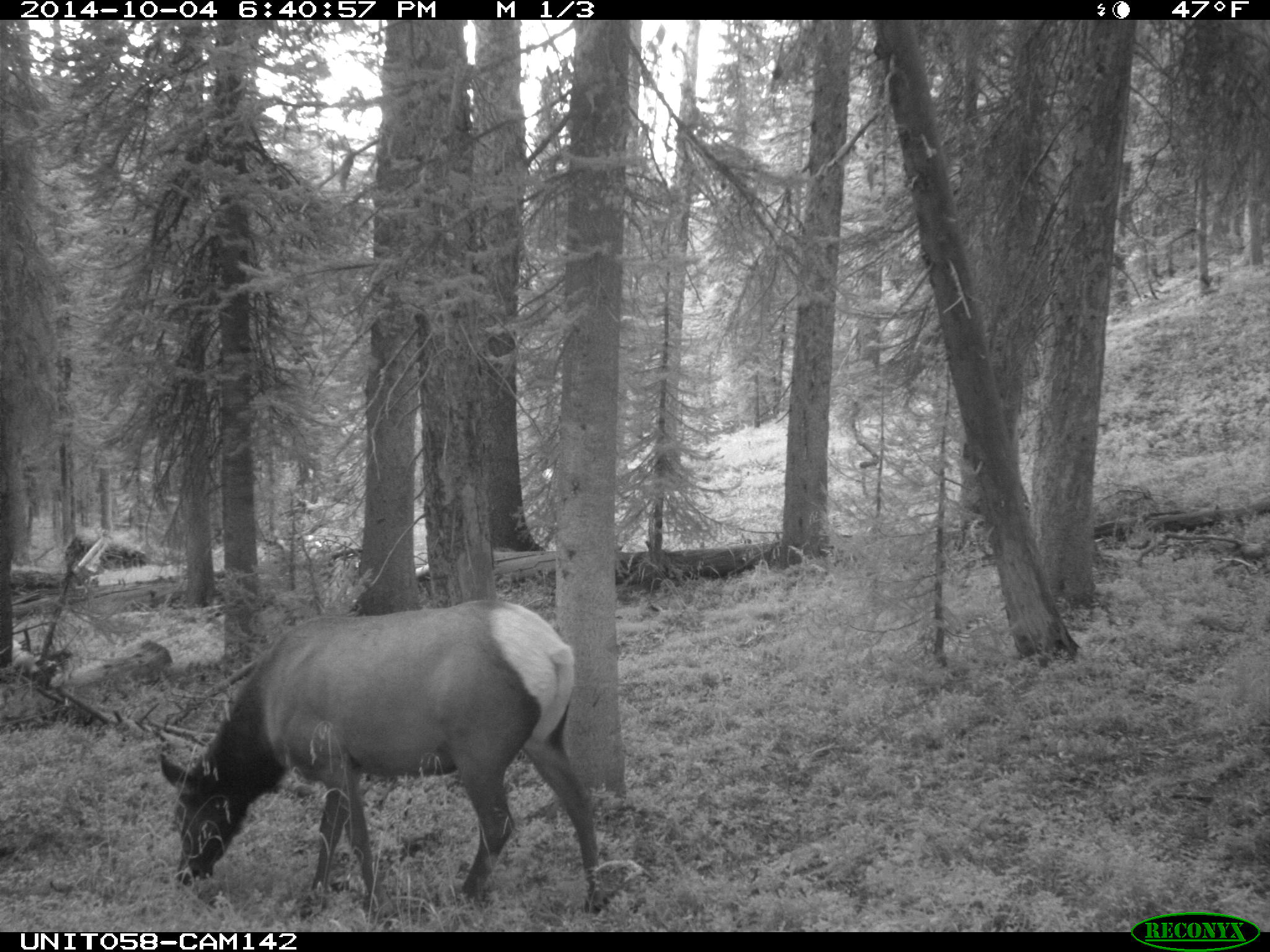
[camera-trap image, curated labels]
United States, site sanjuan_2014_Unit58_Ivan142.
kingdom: Animalia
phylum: Chordata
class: Mammalia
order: Artiodactyla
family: Cervidae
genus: Cervus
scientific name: Cervus elaphus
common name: red deer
Cervus elaphus (red deer).